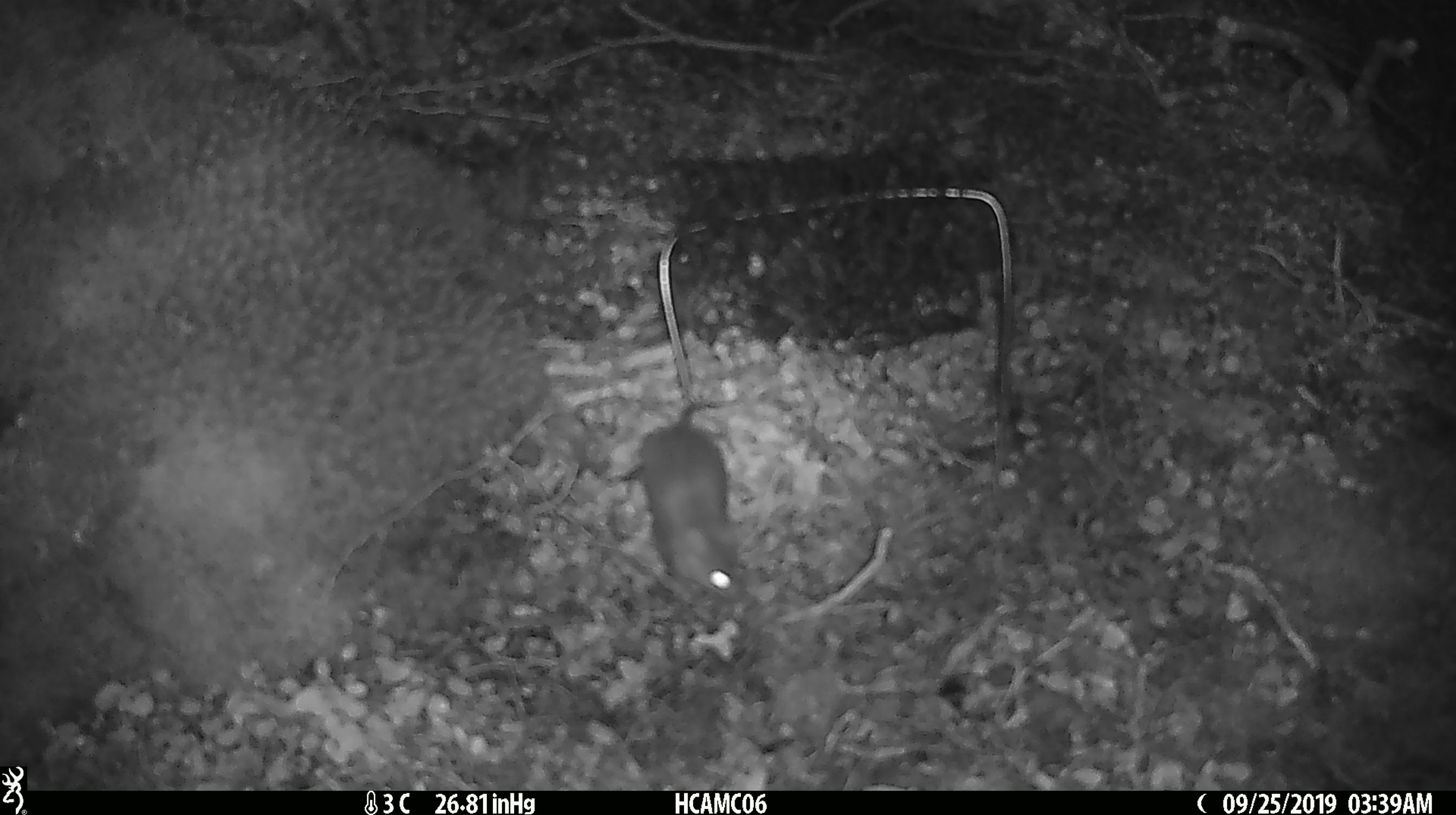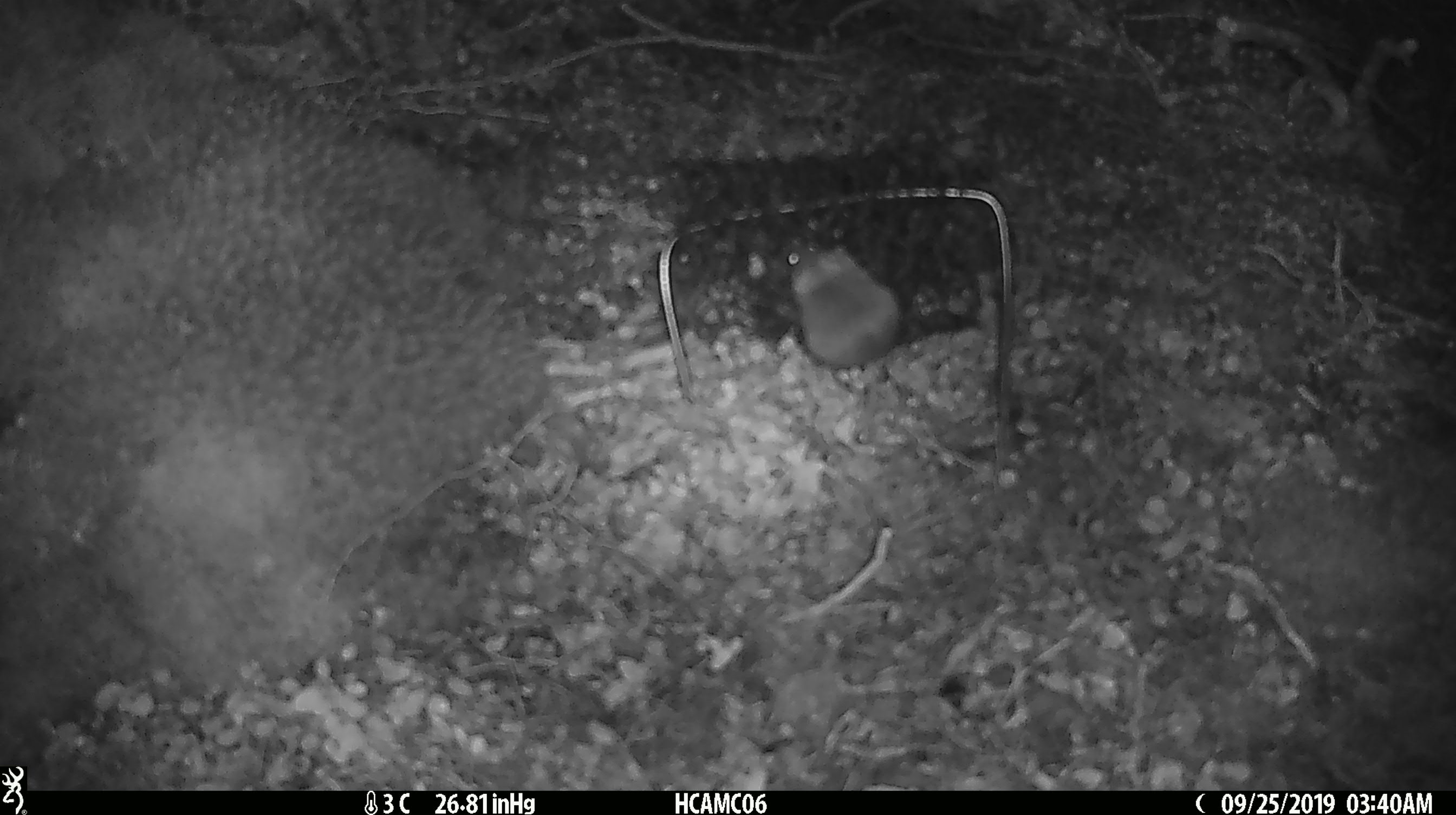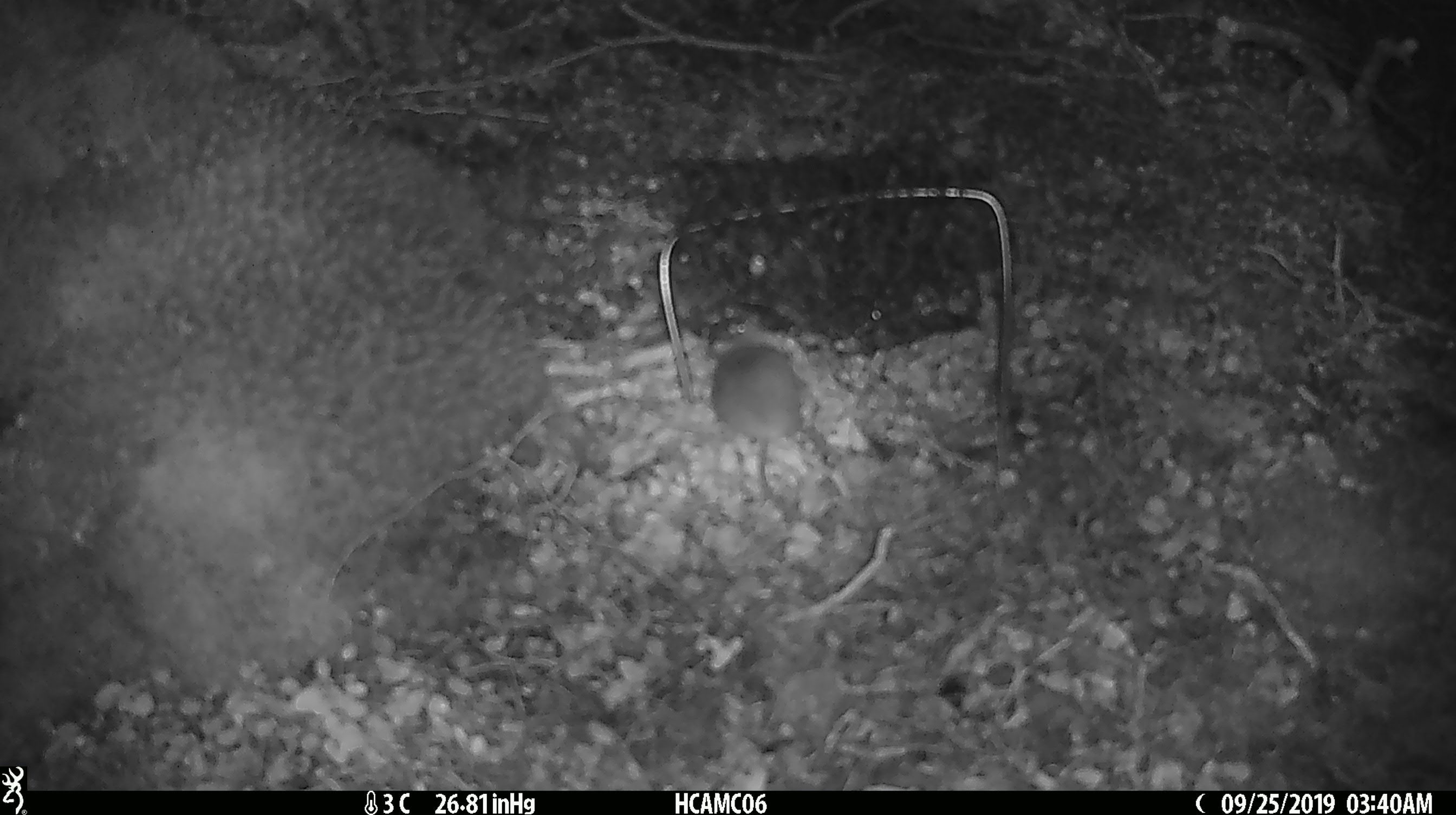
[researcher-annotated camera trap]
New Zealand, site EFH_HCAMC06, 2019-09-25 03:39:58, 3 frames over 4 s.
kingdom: Animalia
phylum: Chordata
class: Mammalia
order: Rodentia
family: Muridae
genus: Mus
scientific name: Mus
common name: mouse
Mouse (Mus).